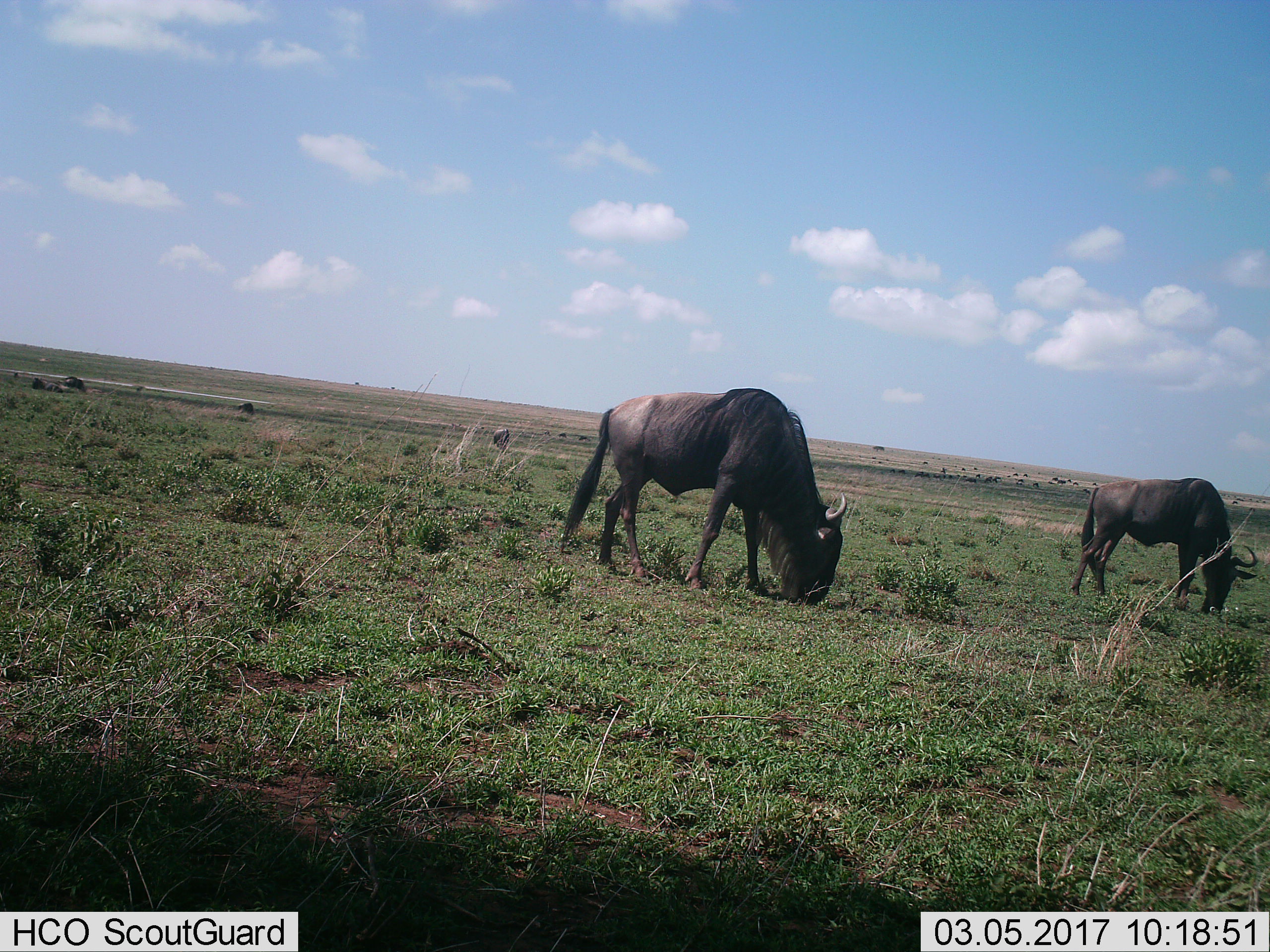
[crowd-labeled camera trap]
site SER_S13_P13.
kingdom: Animalia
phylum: Chordata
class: Mammalia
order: Artiodactyla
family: Bovidae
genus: Connochaetes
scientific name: Connochaetes taurinus taurinus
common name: blue wildebeest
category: wildebeestblue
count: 7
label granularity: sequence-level